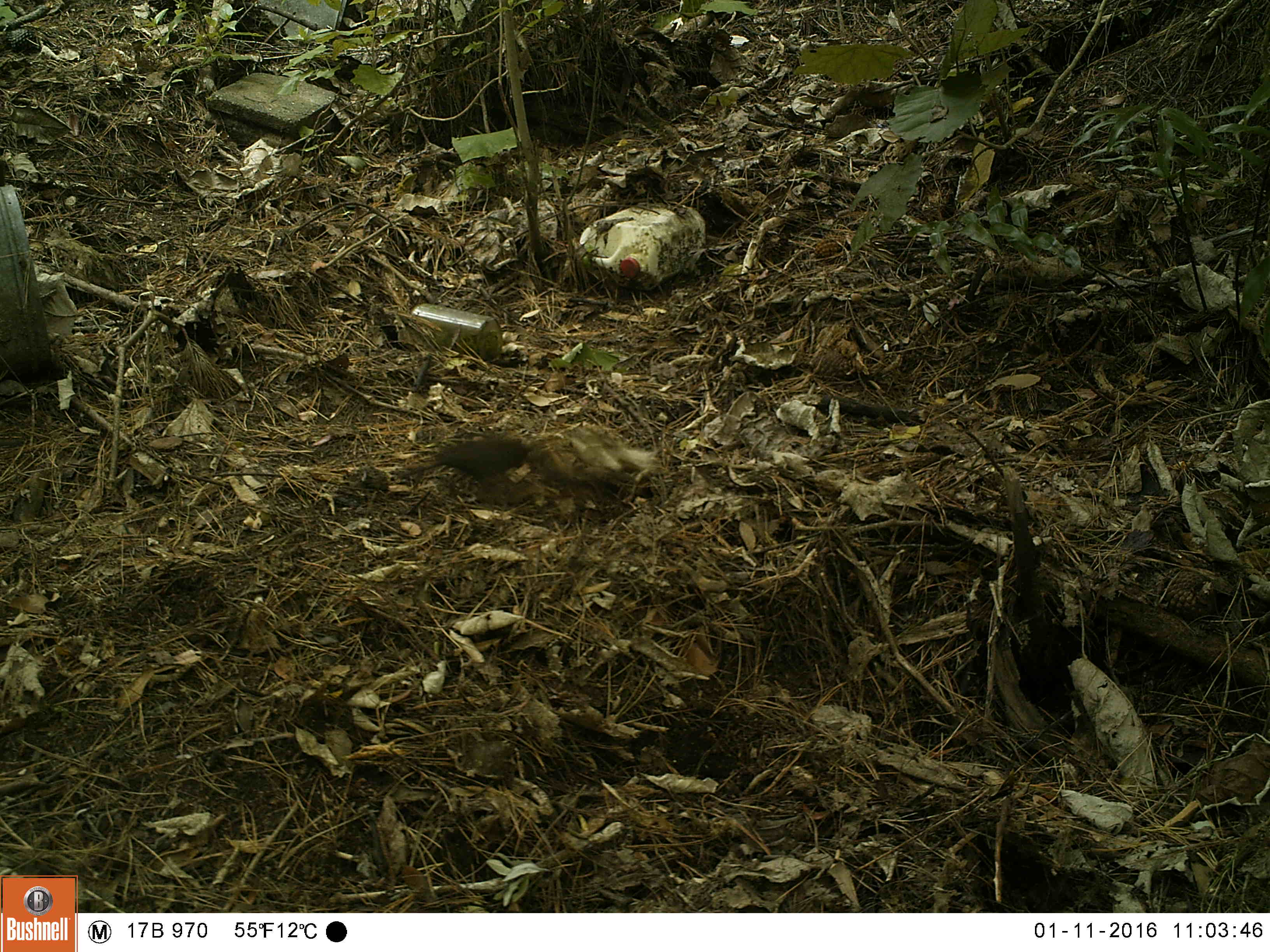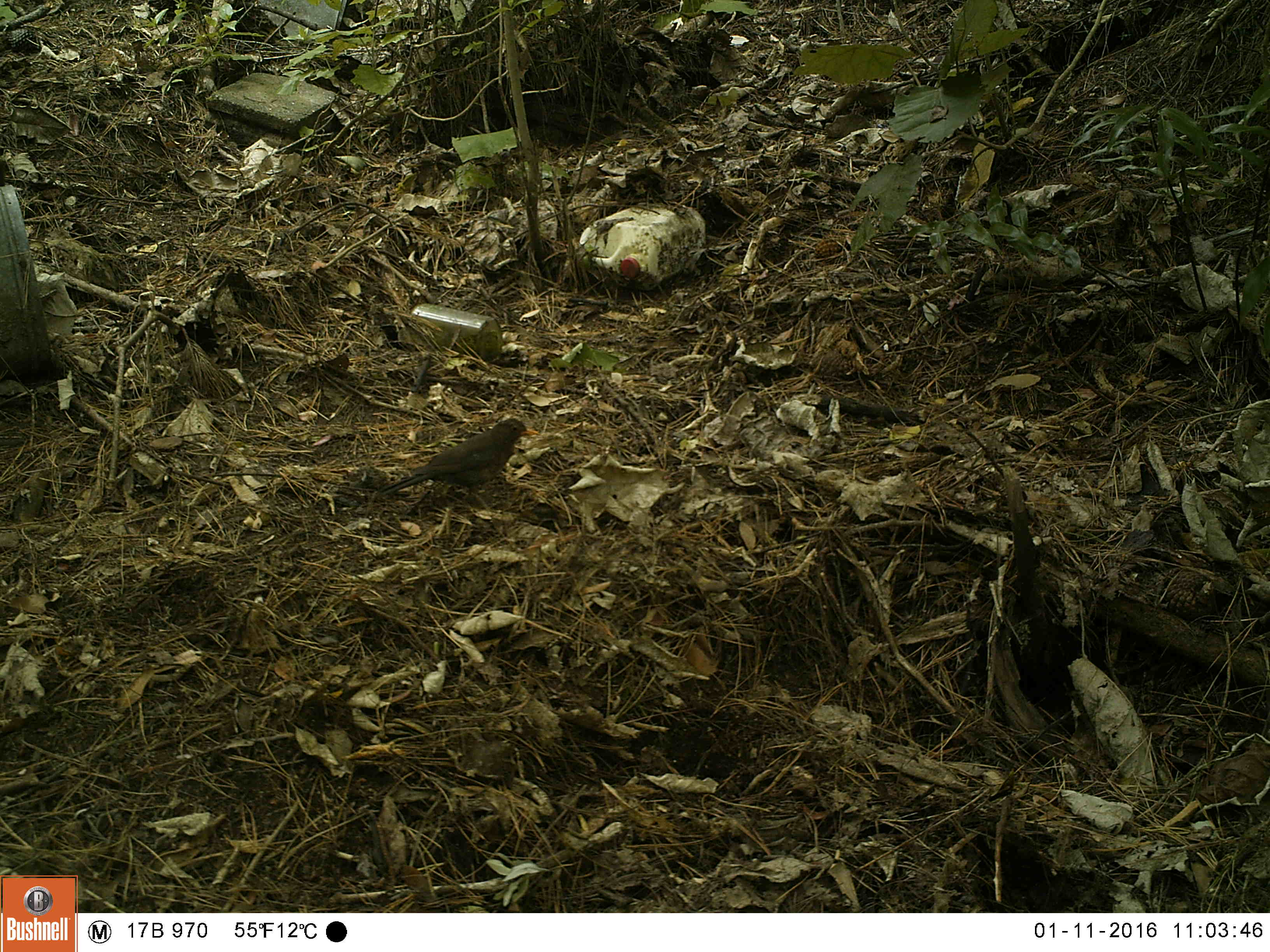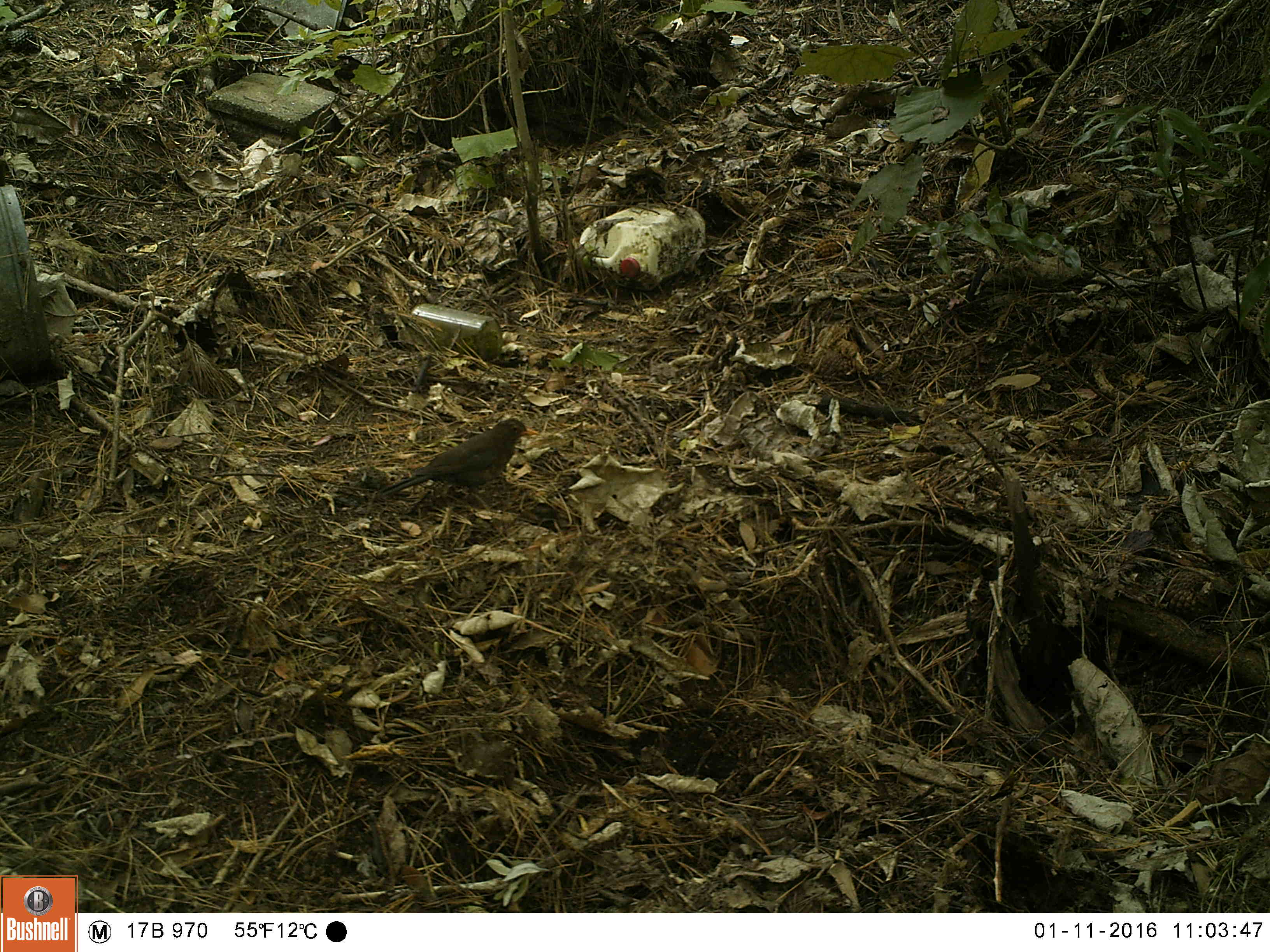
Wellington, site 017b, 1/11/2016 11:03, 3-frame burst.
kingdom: Animalia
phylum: Chordata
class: Aves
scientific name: Aves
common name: bird